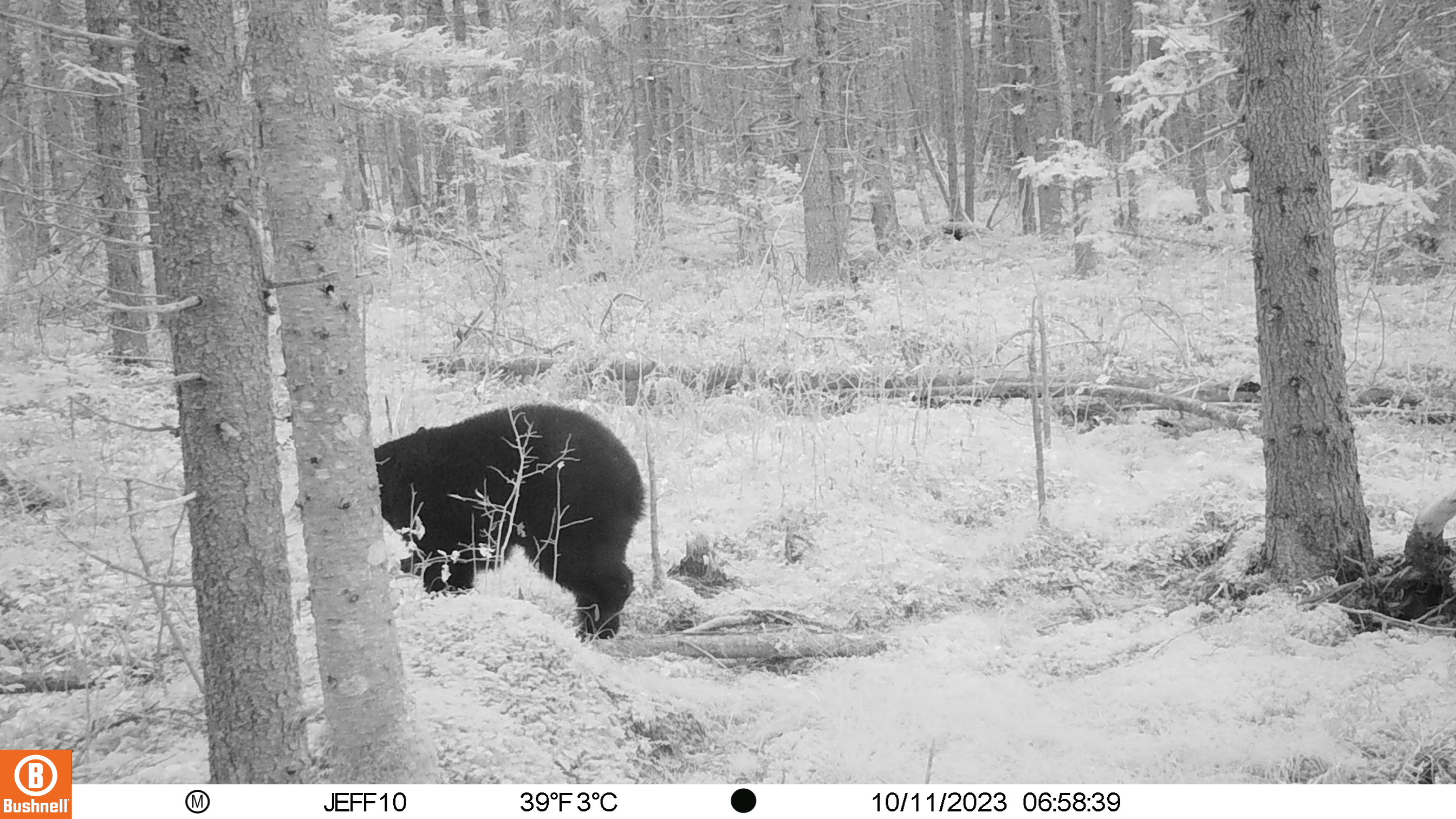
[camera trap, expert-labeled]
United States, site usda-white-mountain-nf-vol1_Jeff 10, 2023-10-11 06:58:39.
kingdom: Animalia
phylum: Chordata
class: Mammalia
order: Carnivora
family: Ursidae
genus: Ursus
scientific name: Ursus americanus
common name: black bear